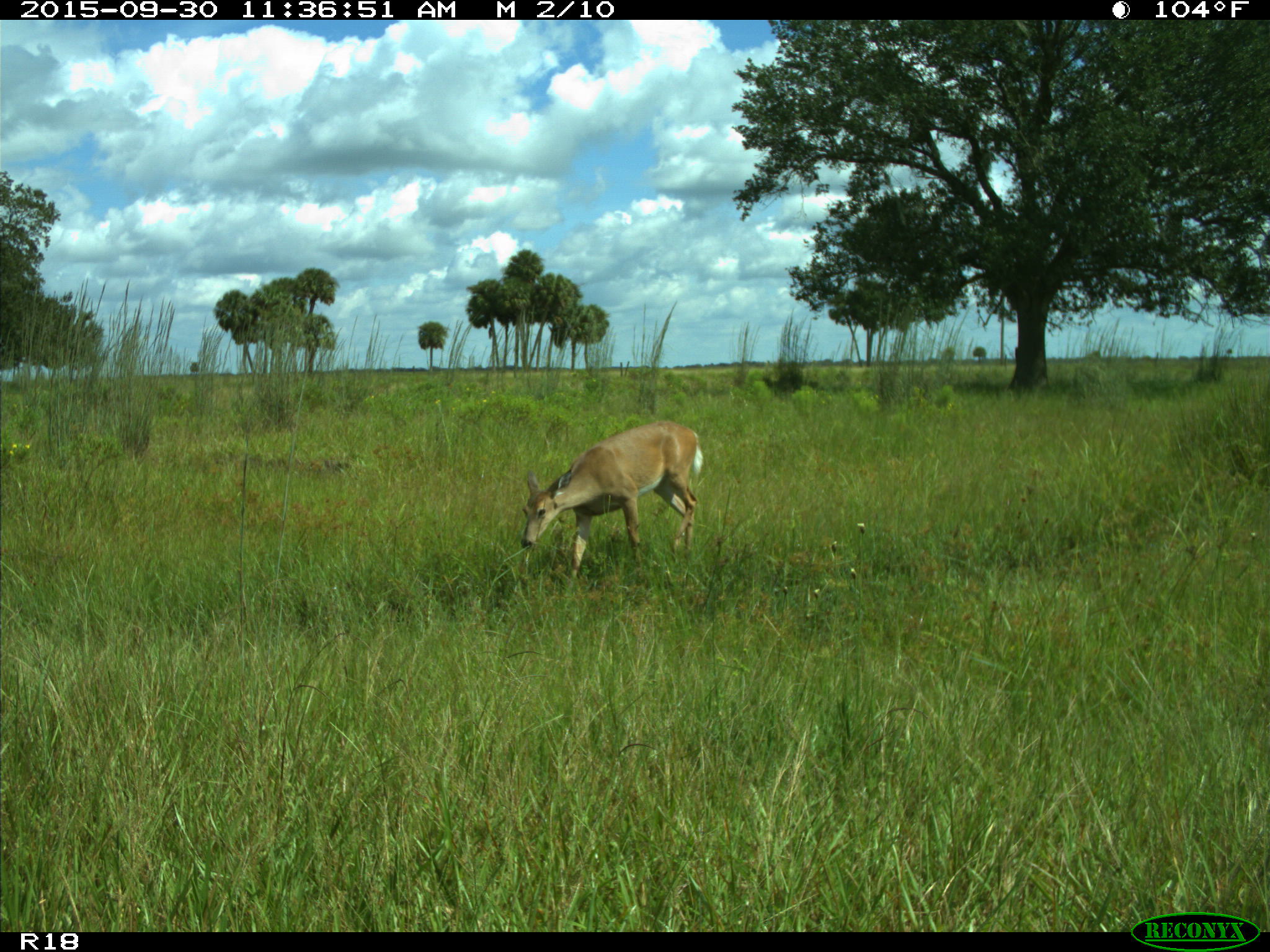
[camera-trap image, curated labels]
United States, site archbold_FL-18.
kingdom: Animalia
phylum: Chordata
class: Mammalia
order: Artiodactyla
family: Cervidae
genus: Odocoileus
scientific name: Odocoileus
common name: deer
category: unidentified deer